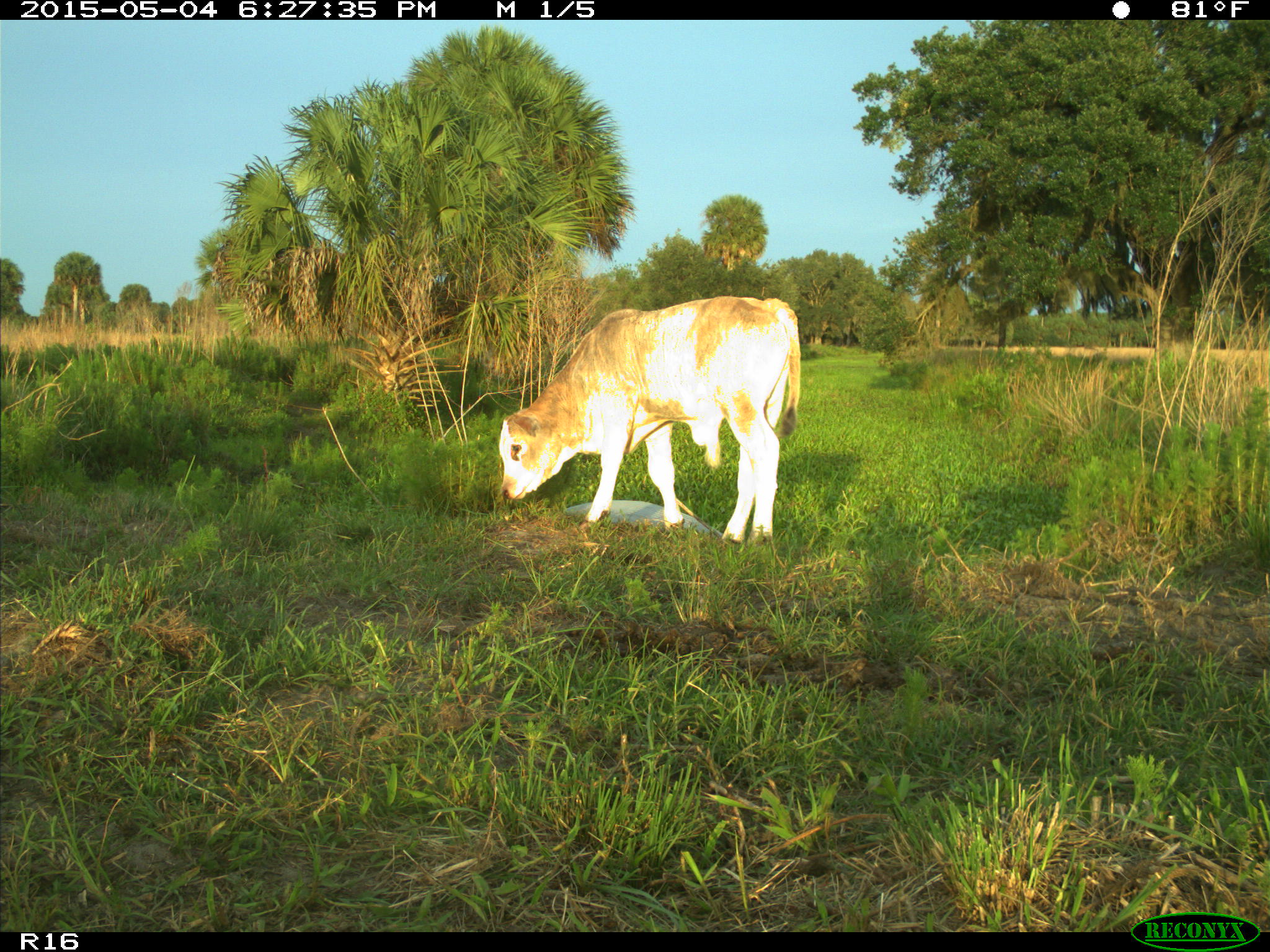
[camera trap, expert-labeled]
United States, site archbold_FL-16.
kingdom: Animalia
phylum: Chordata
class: Mammalia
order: Artiodactyla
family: Bovidae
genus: Bos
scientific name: Bos taurus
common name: domestic cow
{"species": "Bos taurus (domestic cow)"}